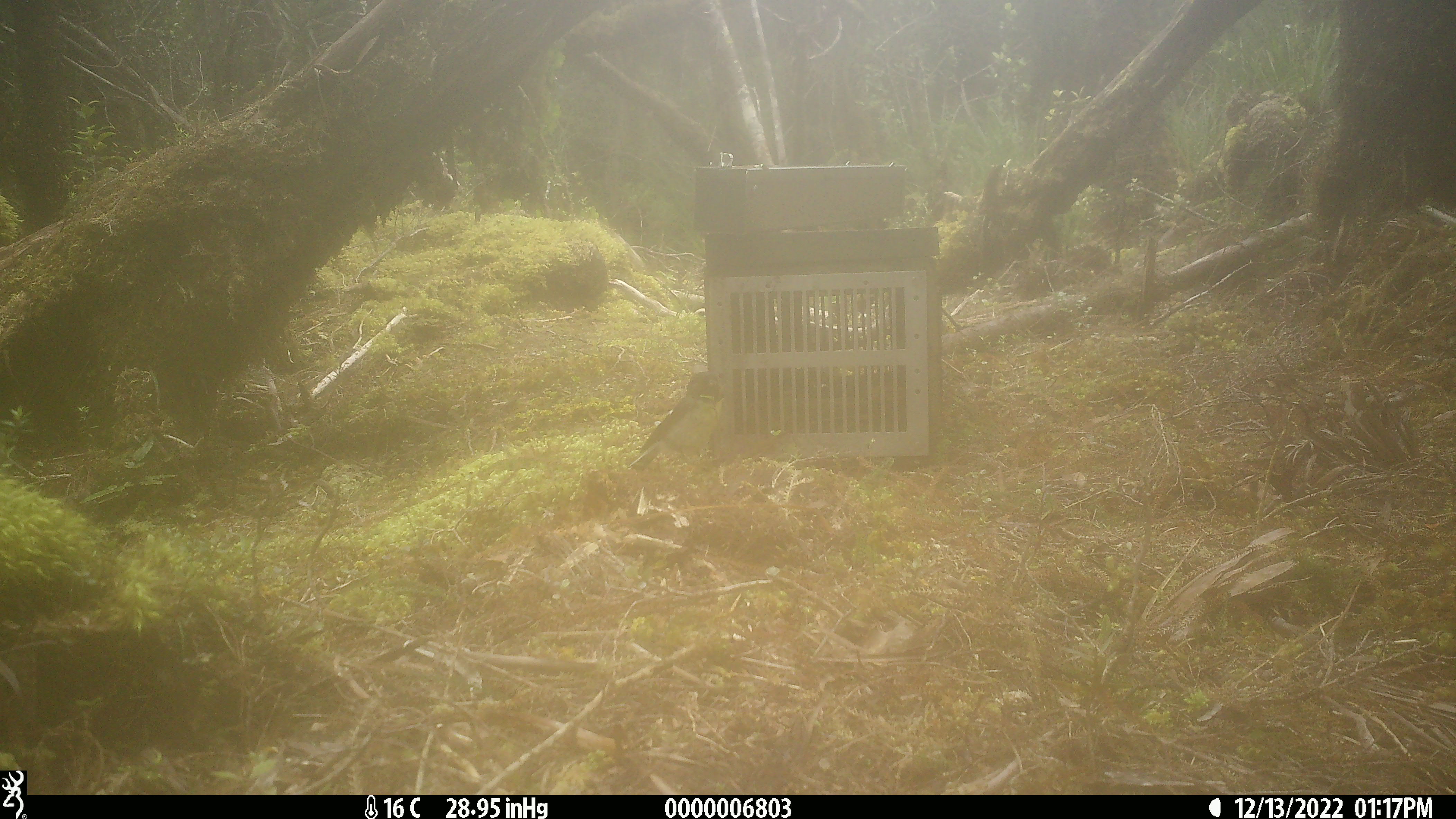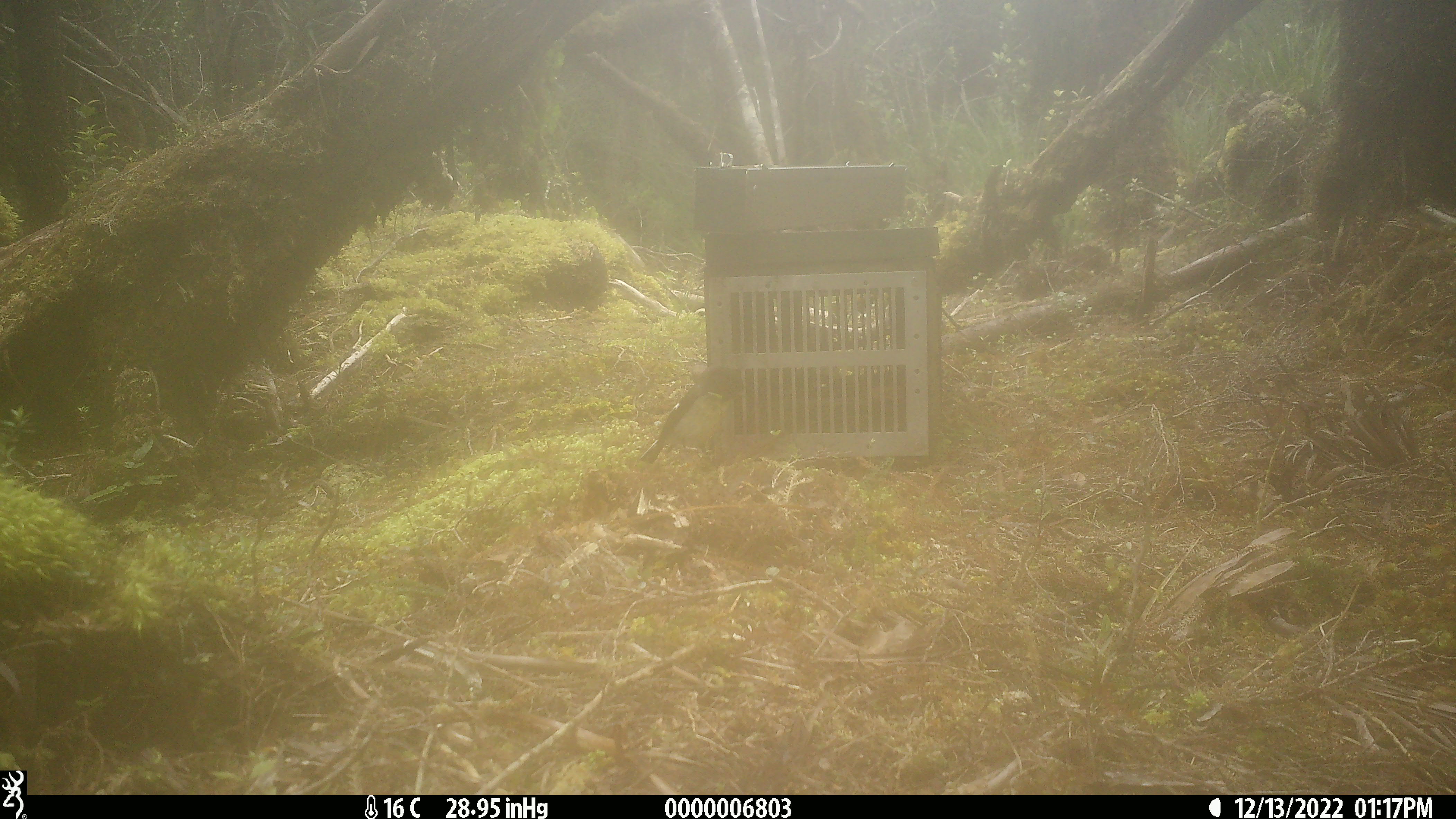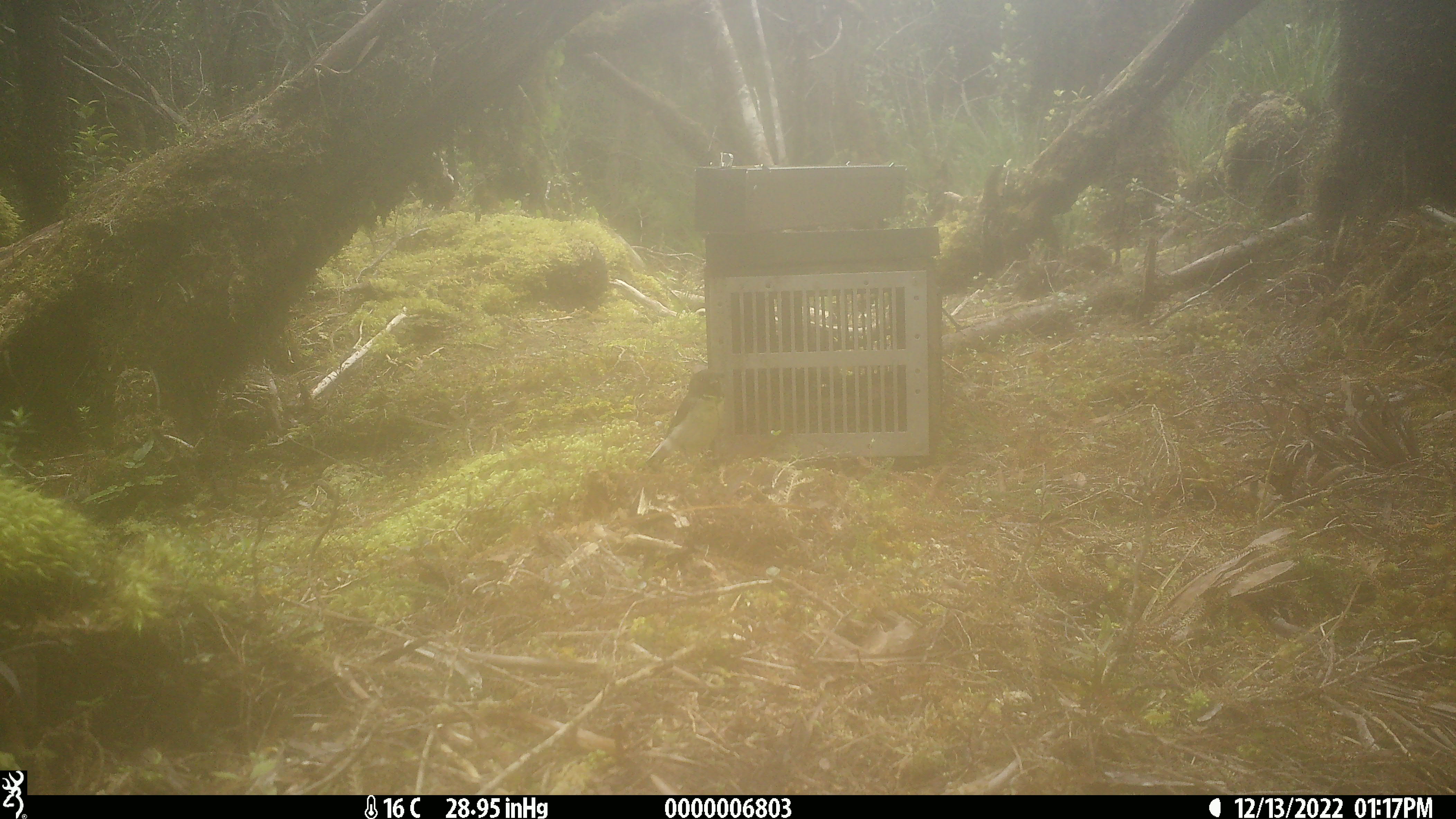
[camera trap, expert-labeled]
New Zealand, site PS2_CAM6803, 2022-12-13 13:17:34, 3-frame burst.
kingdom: Animalia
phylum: Chordata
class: Aves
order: Passeriformes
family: Petroicidae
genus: Petroica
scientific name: Petroica macrocephala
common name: tomtit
Tomtit (Petroica macrocephala).